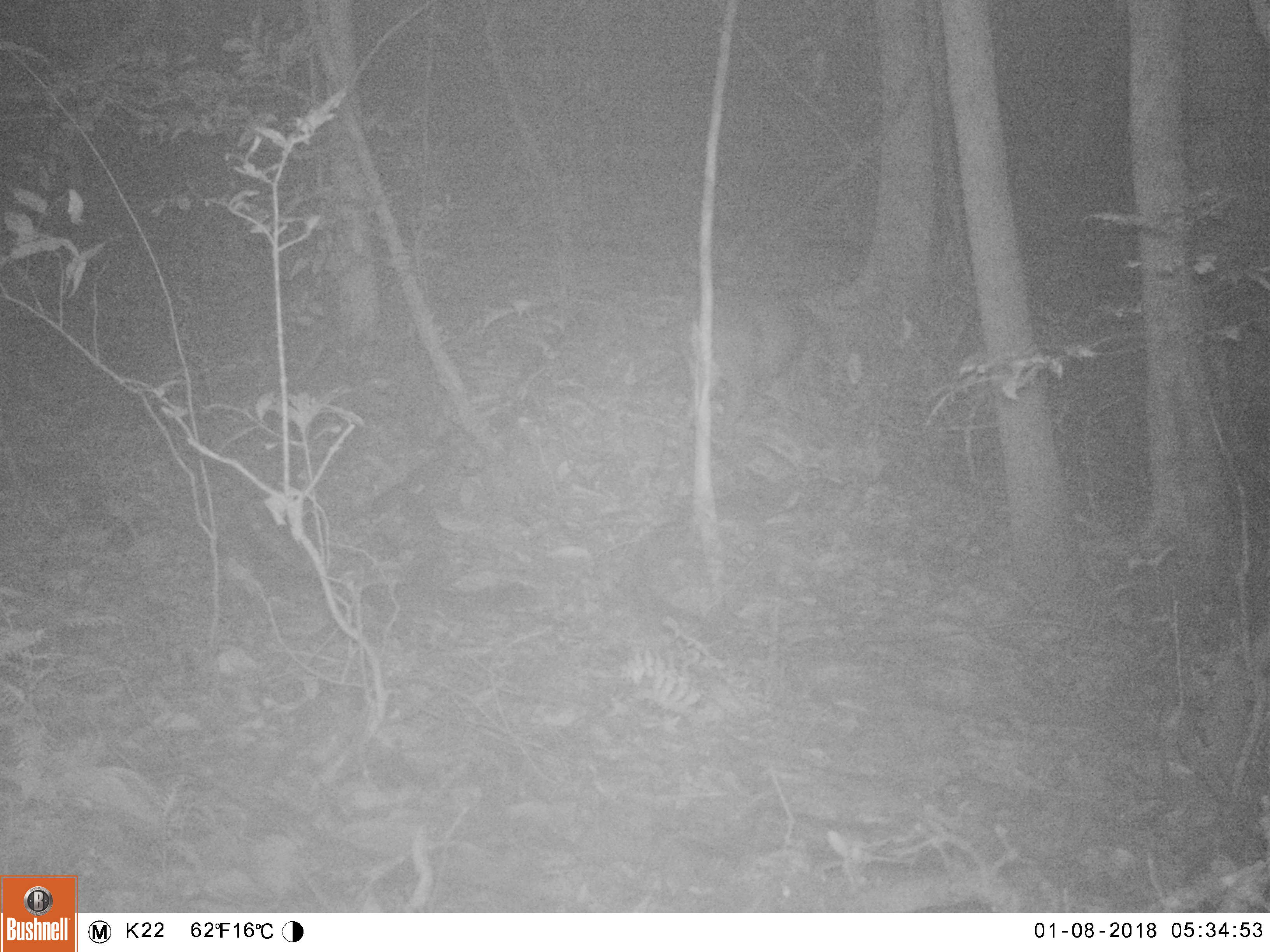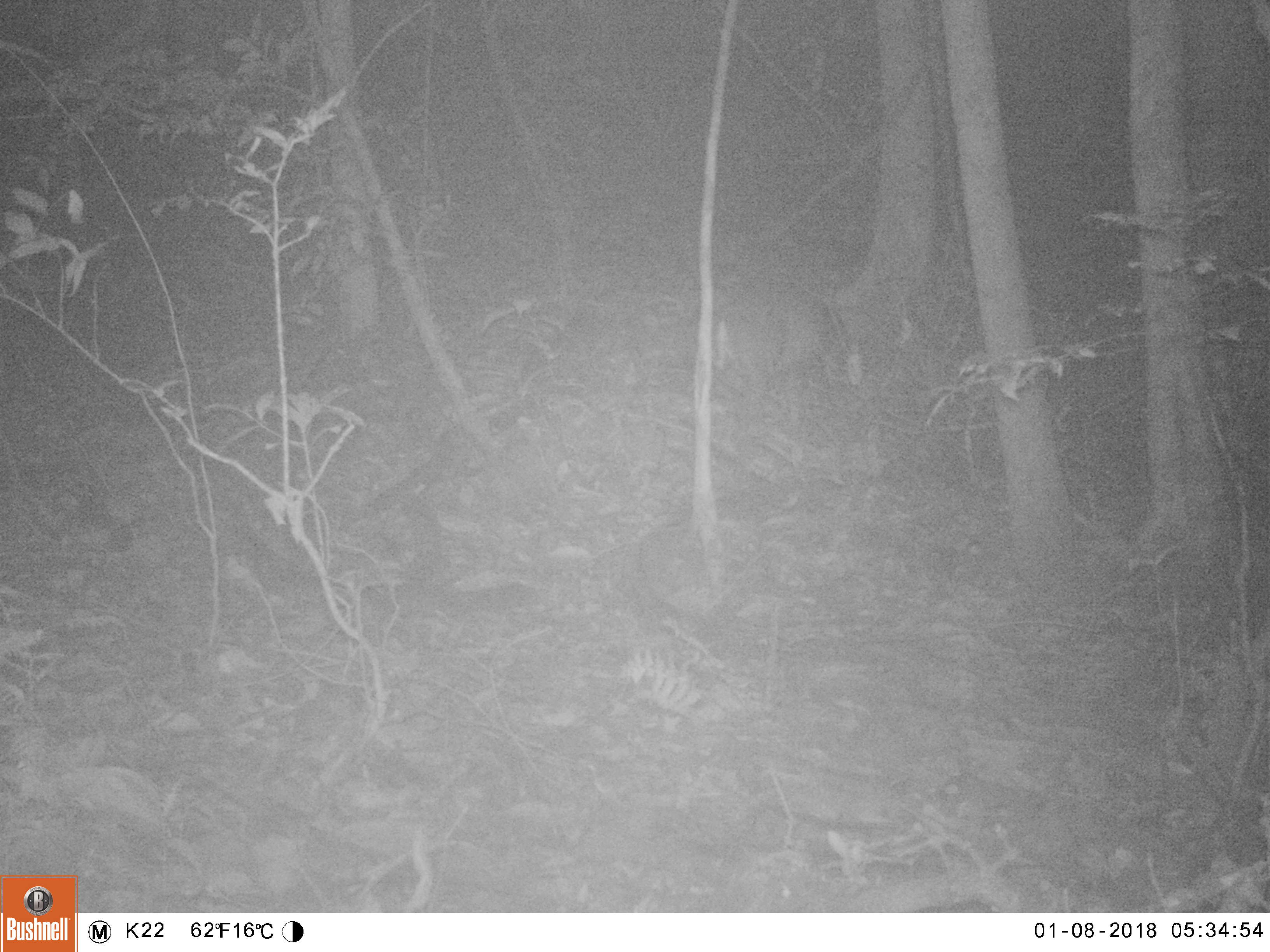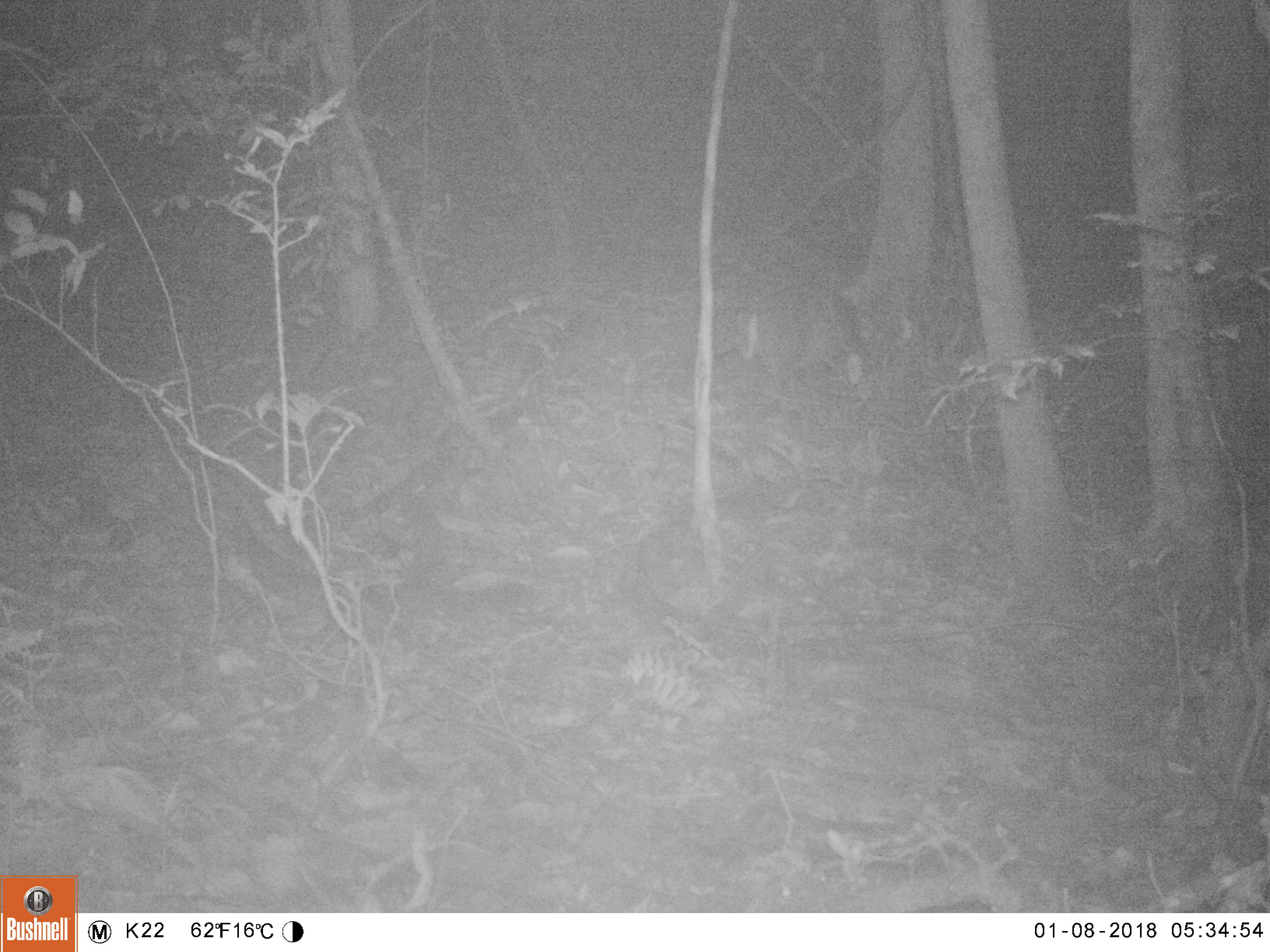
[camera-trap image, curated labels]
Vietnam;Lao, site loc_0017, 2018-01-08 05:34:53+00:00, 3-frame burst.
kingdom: Animalia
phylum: Chordata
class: Mammalia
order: Artiodactyla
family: Cervidae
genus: Muntiacus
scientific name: Muntiacus rooseveltorum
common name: roosevelt's muntjac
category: roosevelts muntjac group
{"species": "roosevelts muntjac group (roosevelt's muntjac) (Muntiacus rooseveltorum)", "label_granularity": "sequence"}